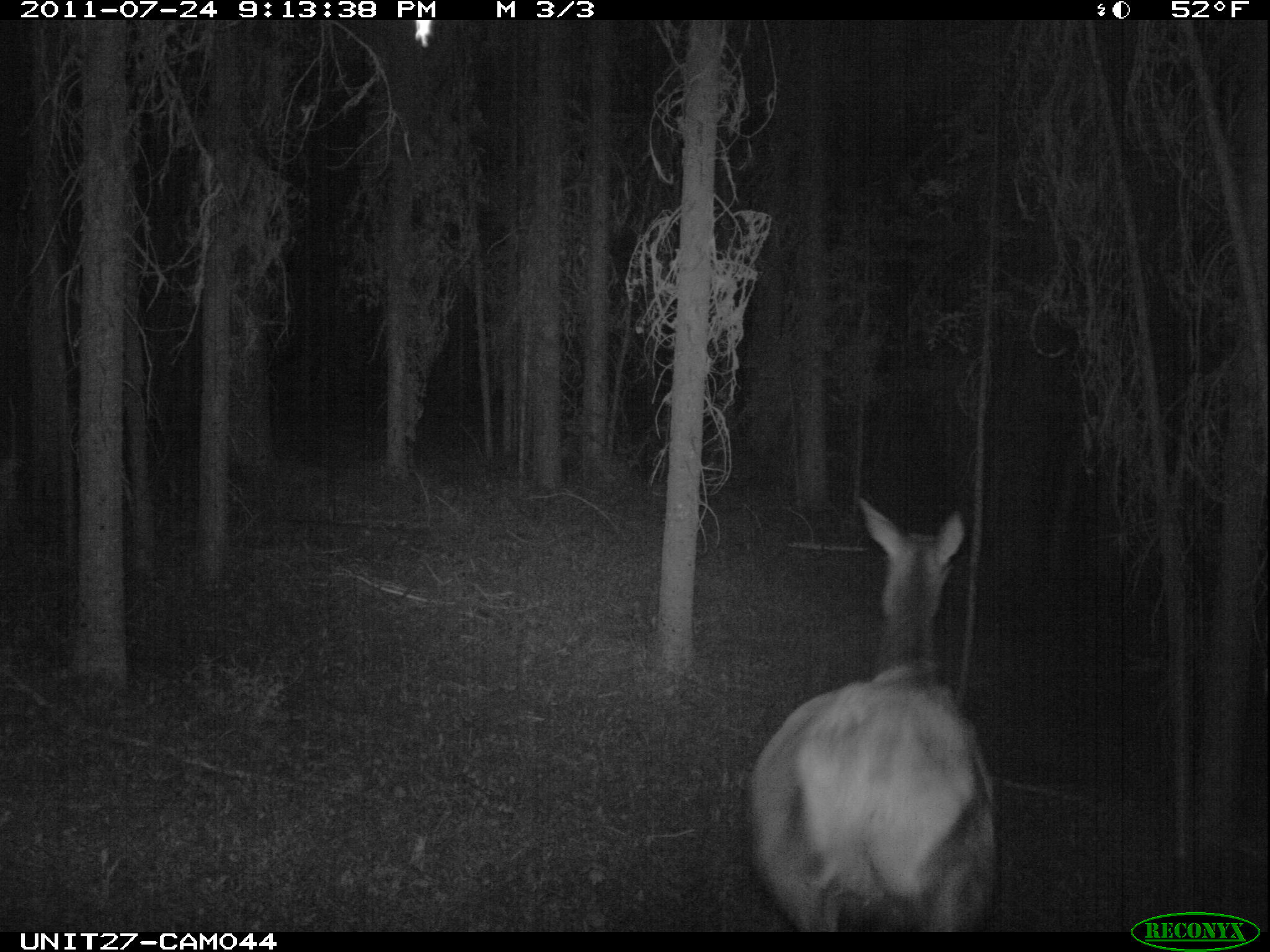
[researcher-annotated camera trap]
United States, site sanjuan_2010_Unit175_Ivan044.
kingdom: Animalia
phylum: Chordata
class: Mammalia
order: Artiodactyla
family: Cervidae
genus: Cervus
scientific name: Cervus elaphus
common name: red deer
Cervus elaphus (red deer).